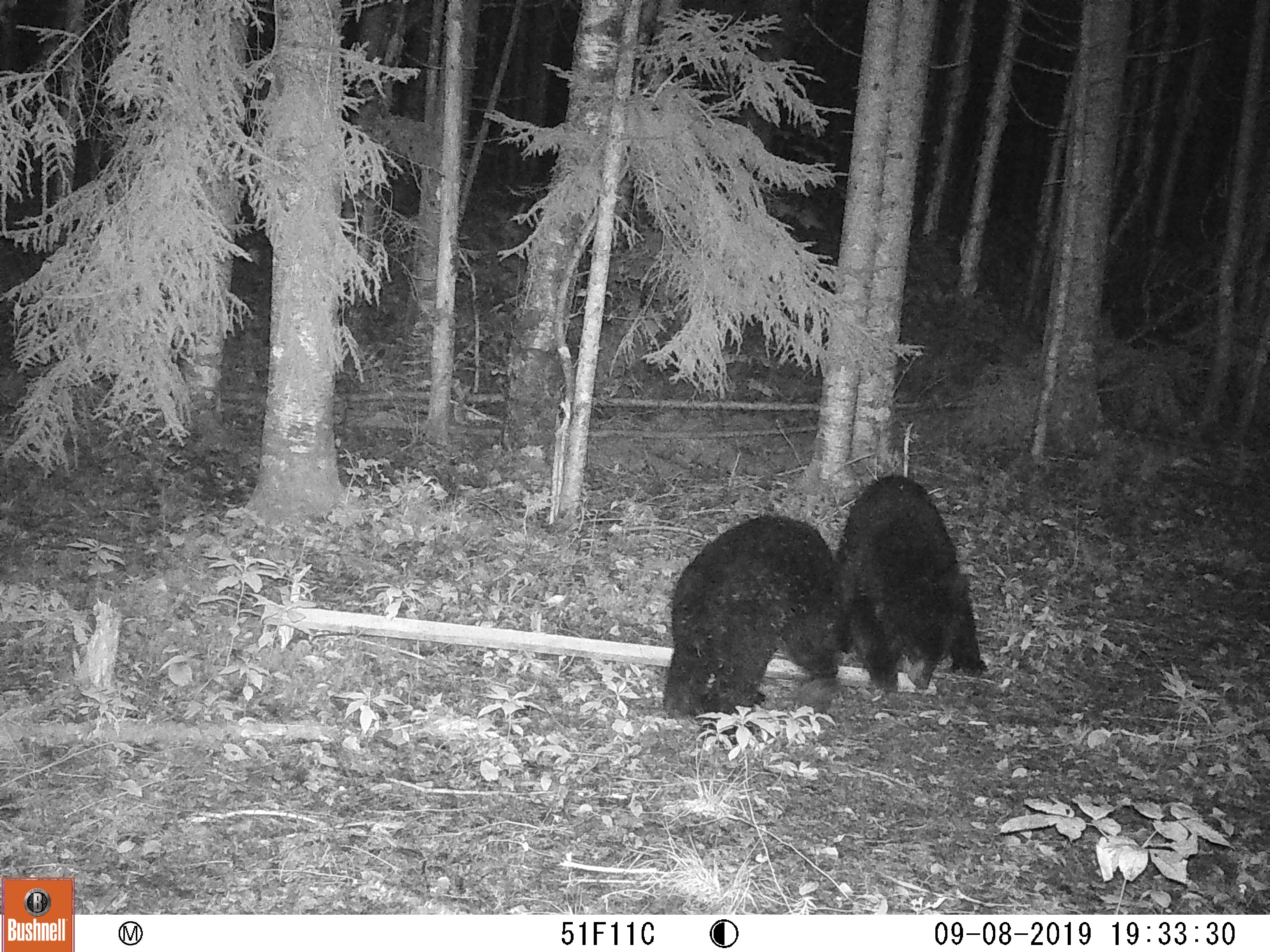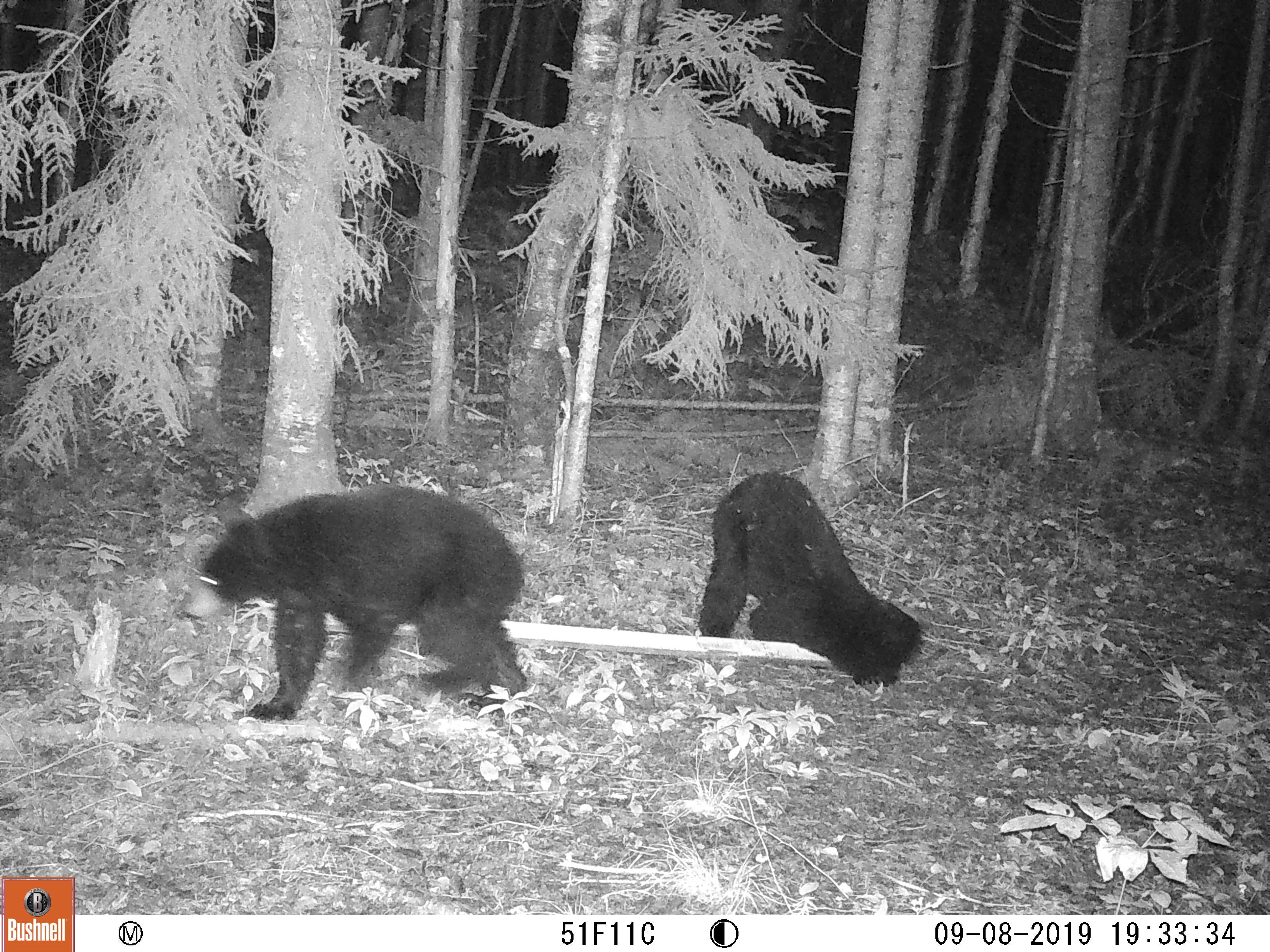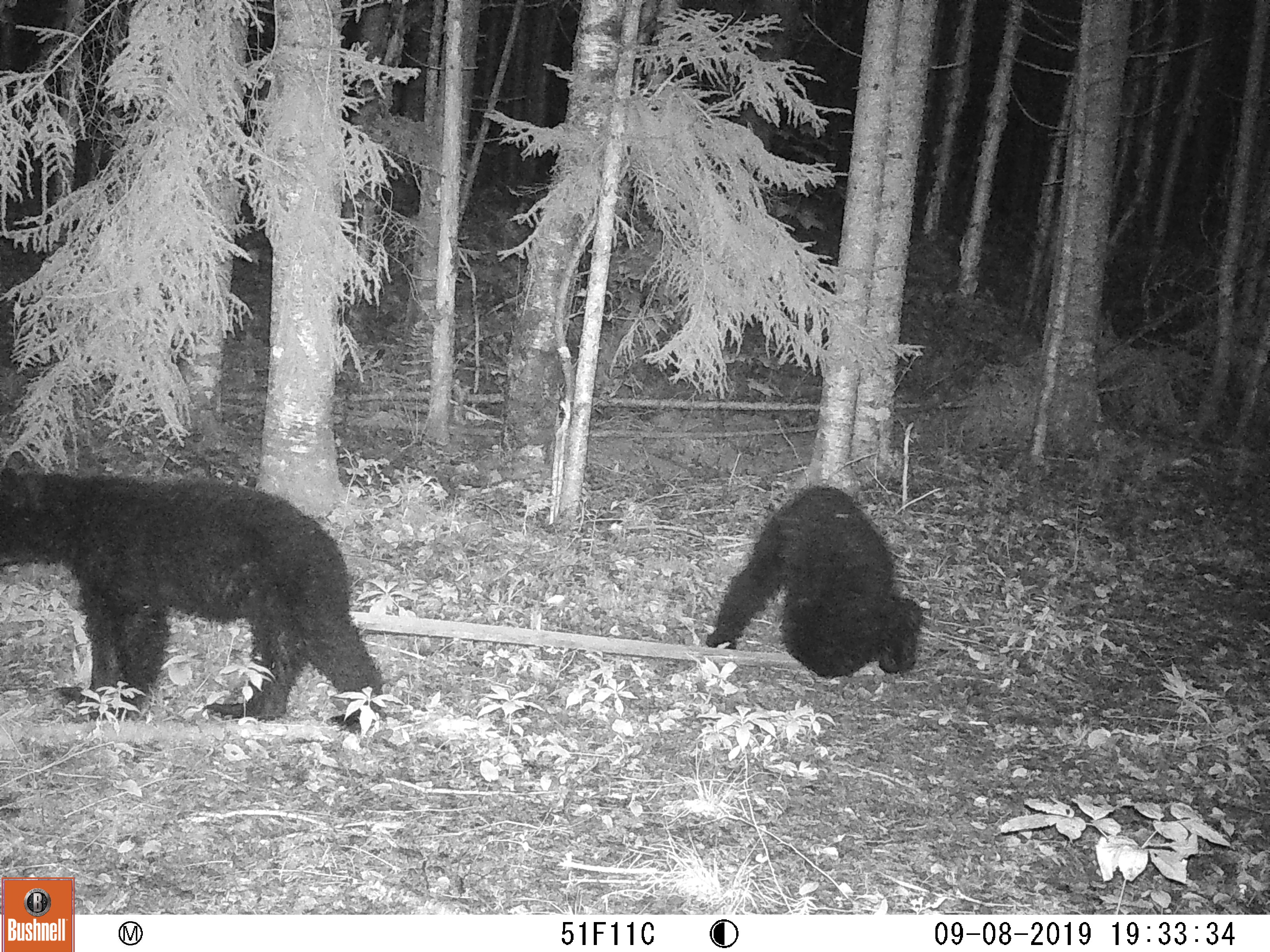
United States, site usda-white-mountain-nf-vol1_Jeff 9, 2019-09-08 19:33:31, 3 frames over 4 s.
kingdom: Animalia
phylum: Chordata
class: Mammalia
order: Carnivora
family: Ursidae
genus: Ursus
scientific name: Ursus americanus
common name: black bear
Black bear (Ursus americanus).